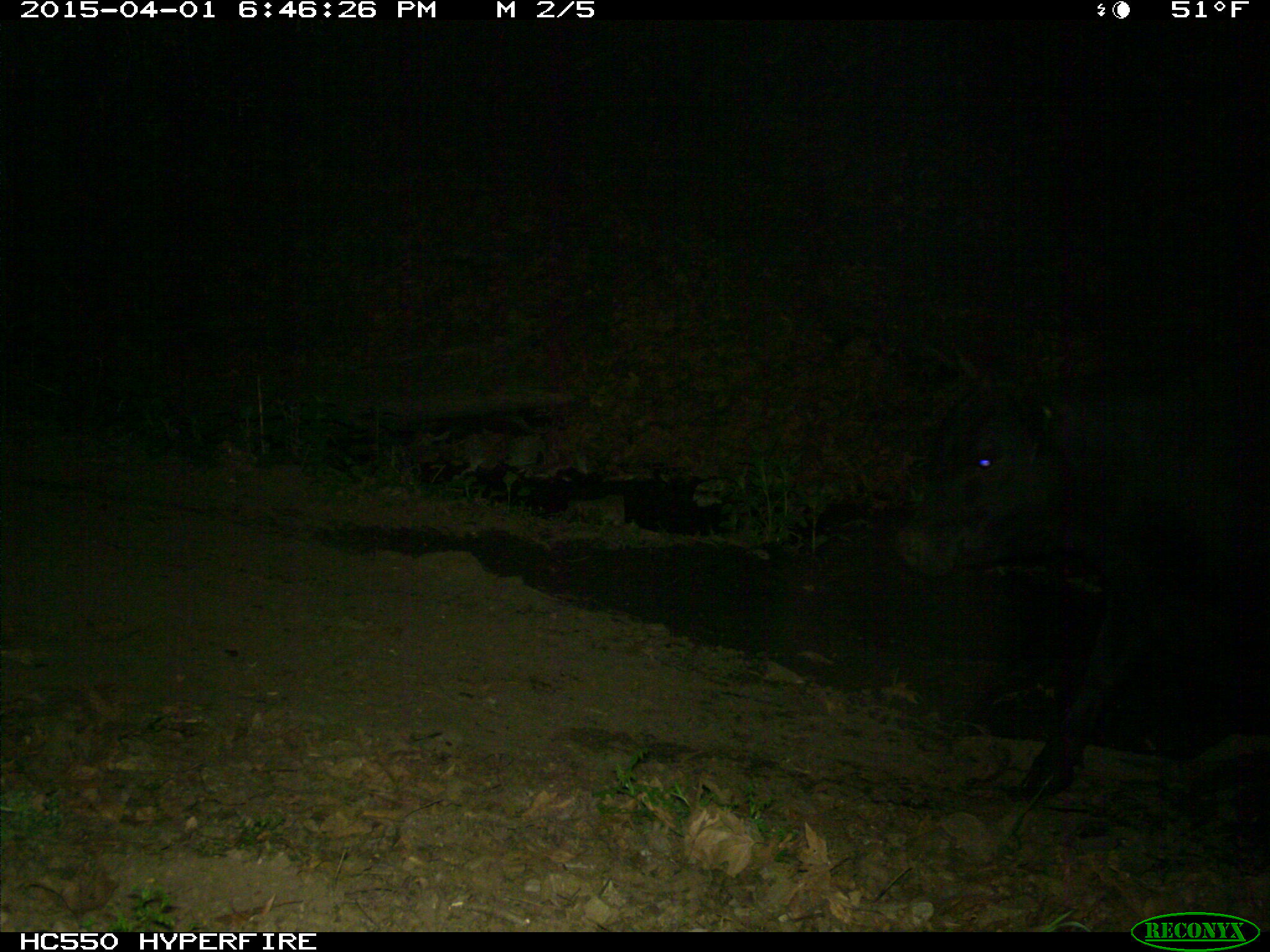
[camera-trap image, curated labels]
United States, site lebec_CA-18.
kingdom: Animalia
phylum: Chordata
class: Mammalia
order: Artiodactyla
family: Bovidae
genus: Bos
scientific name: Bos taurus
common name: domestic cow